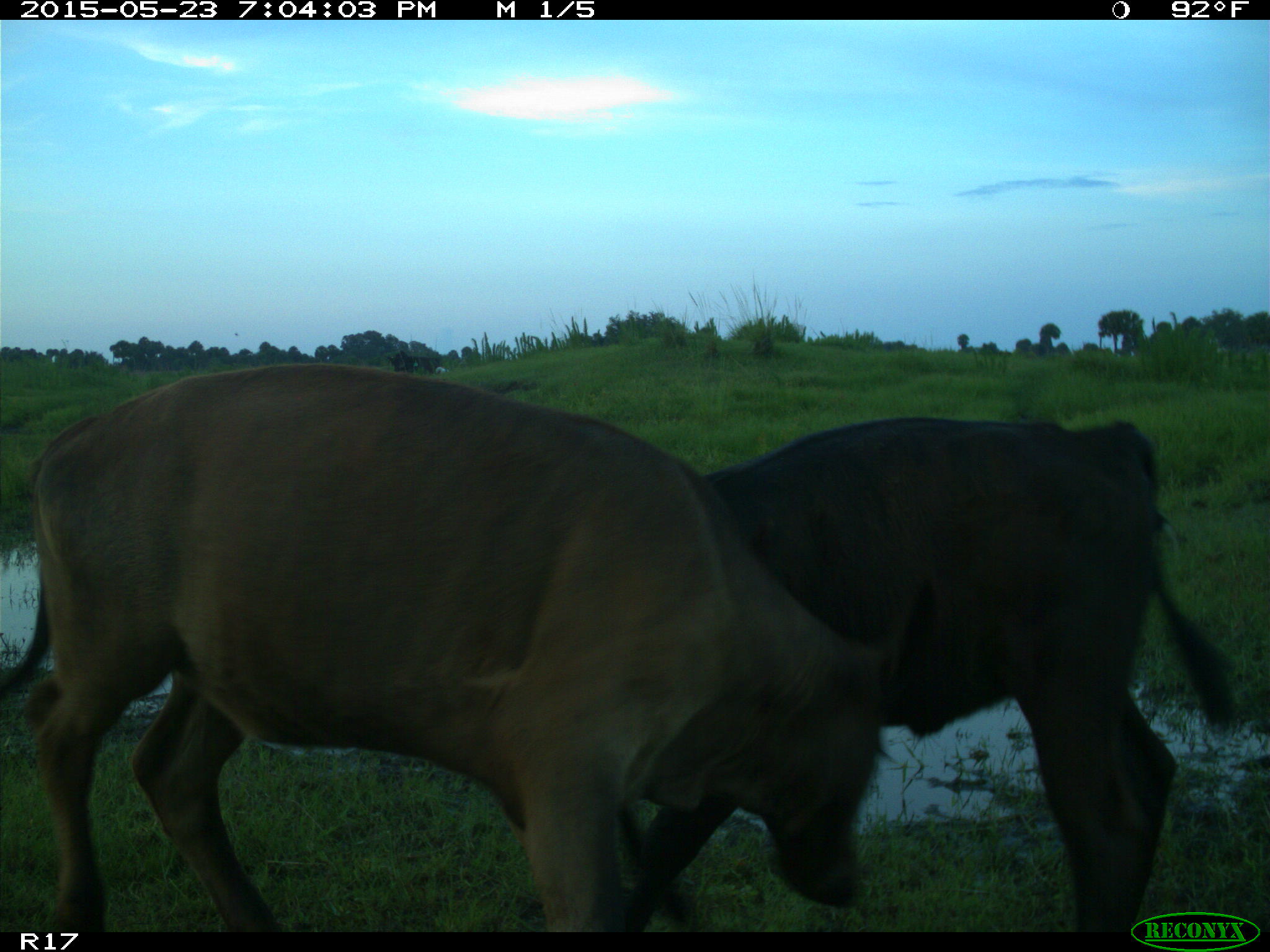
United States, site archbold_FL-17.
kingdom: Animalia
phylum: Chordata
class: Mammalia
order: Artiodactyla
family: Bovidae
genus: Bos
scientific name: Bos taurus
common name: domestic cow